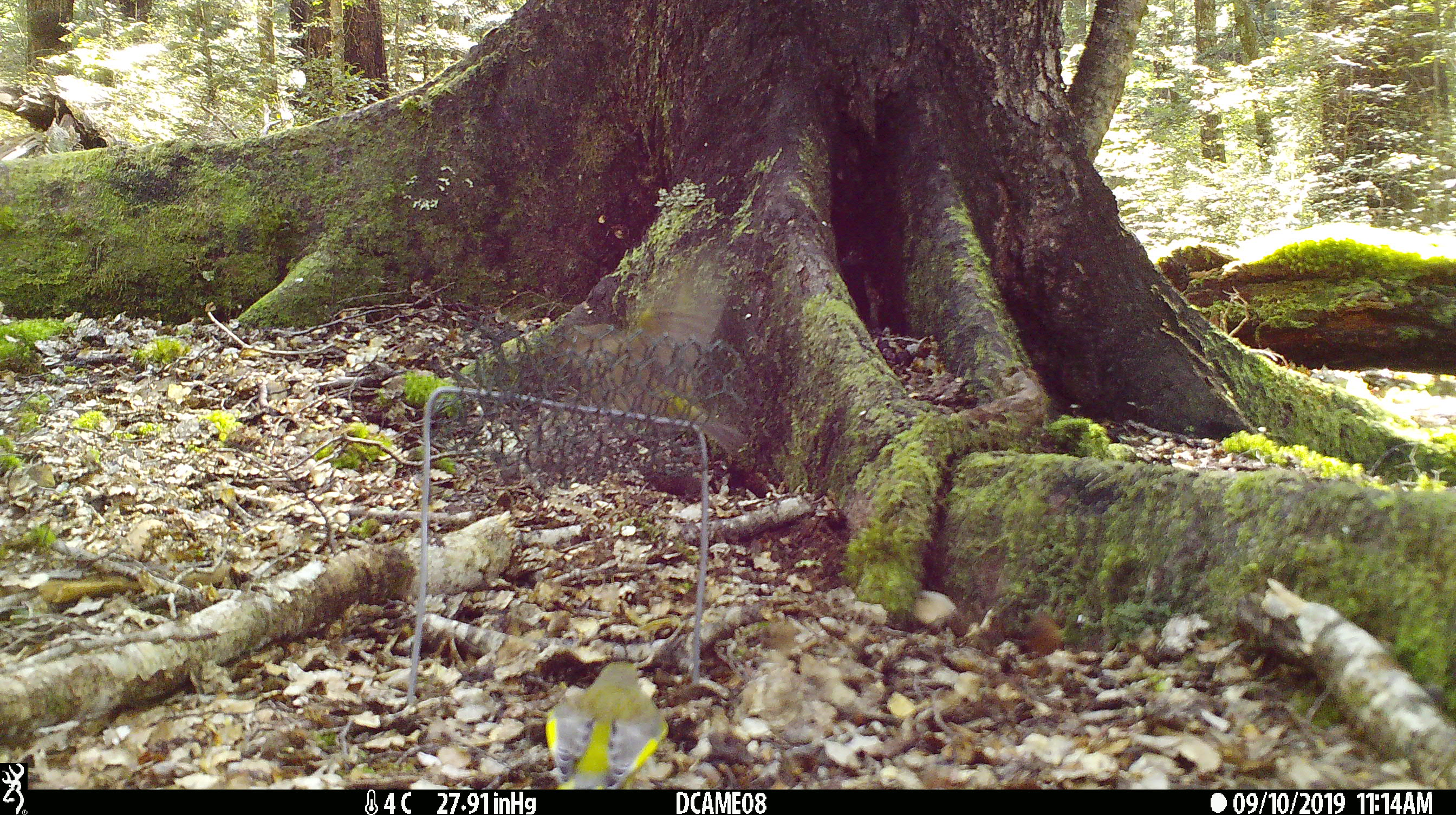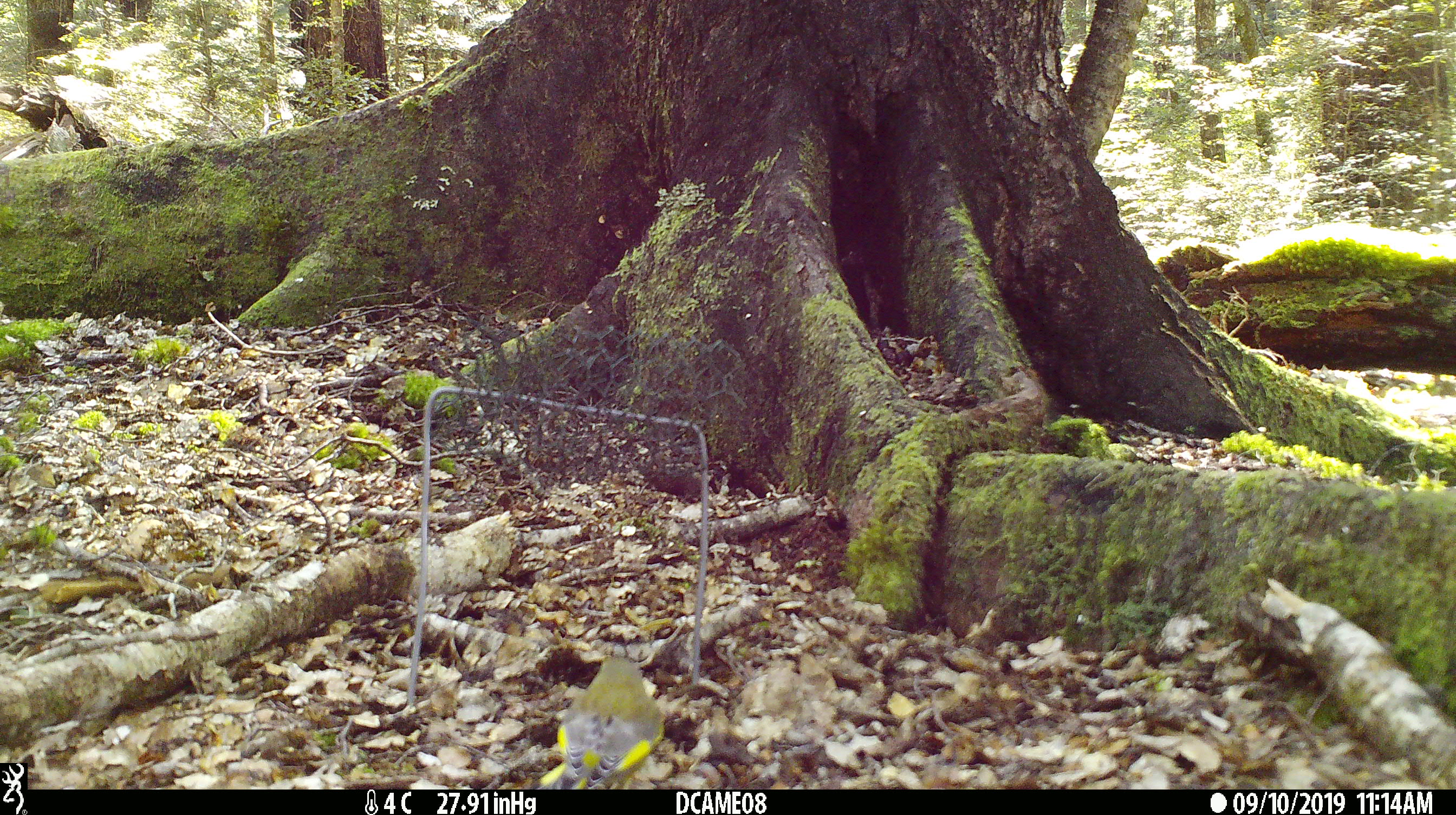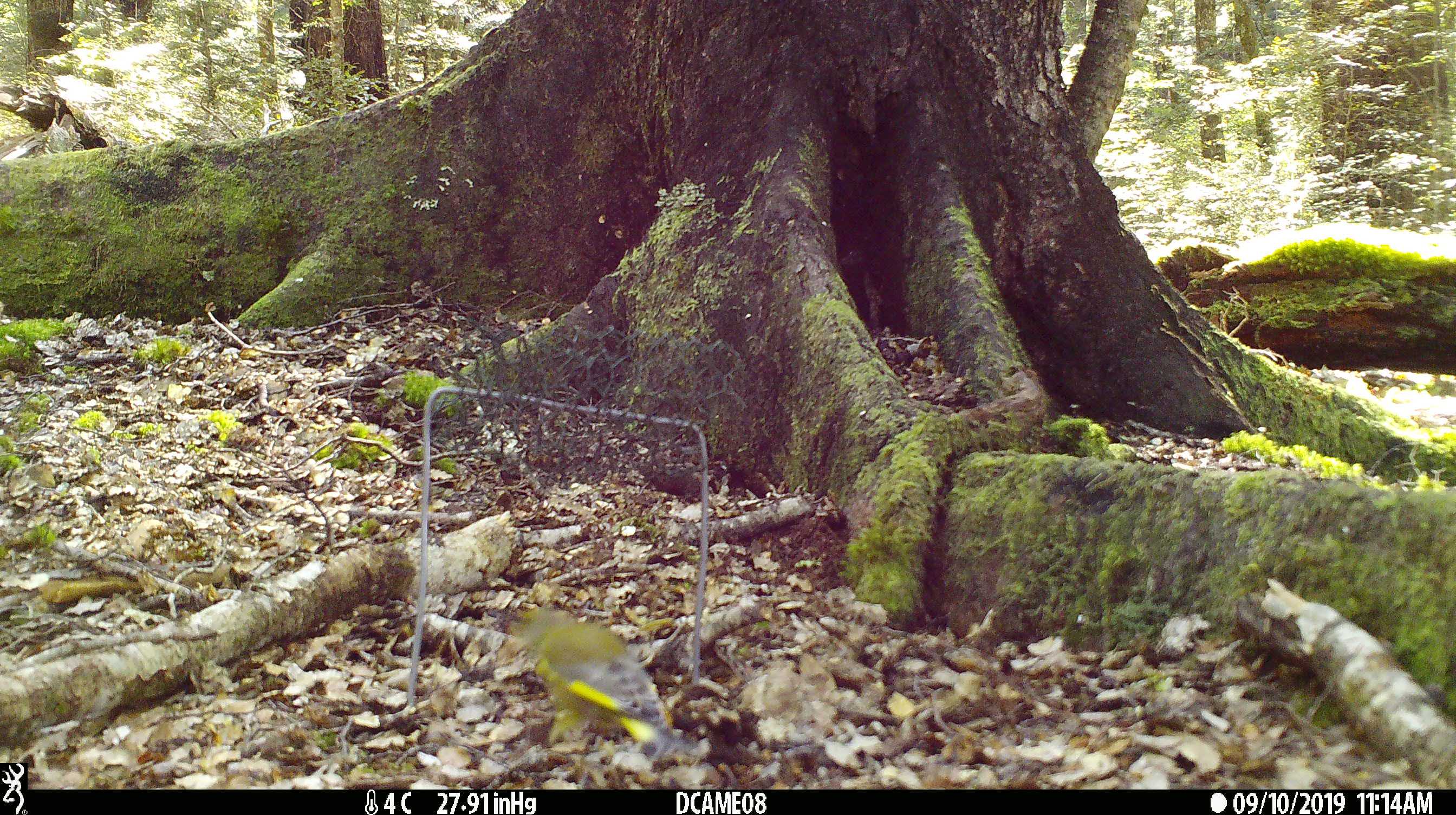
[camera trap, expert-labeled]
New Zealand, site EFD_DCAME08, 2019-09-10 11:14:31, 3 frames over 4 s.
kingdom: Animalia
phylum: Chordata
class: Aves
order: Passeriformes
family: Fringillidae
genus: Chloris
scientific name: Chloris chloris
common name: greenfinch